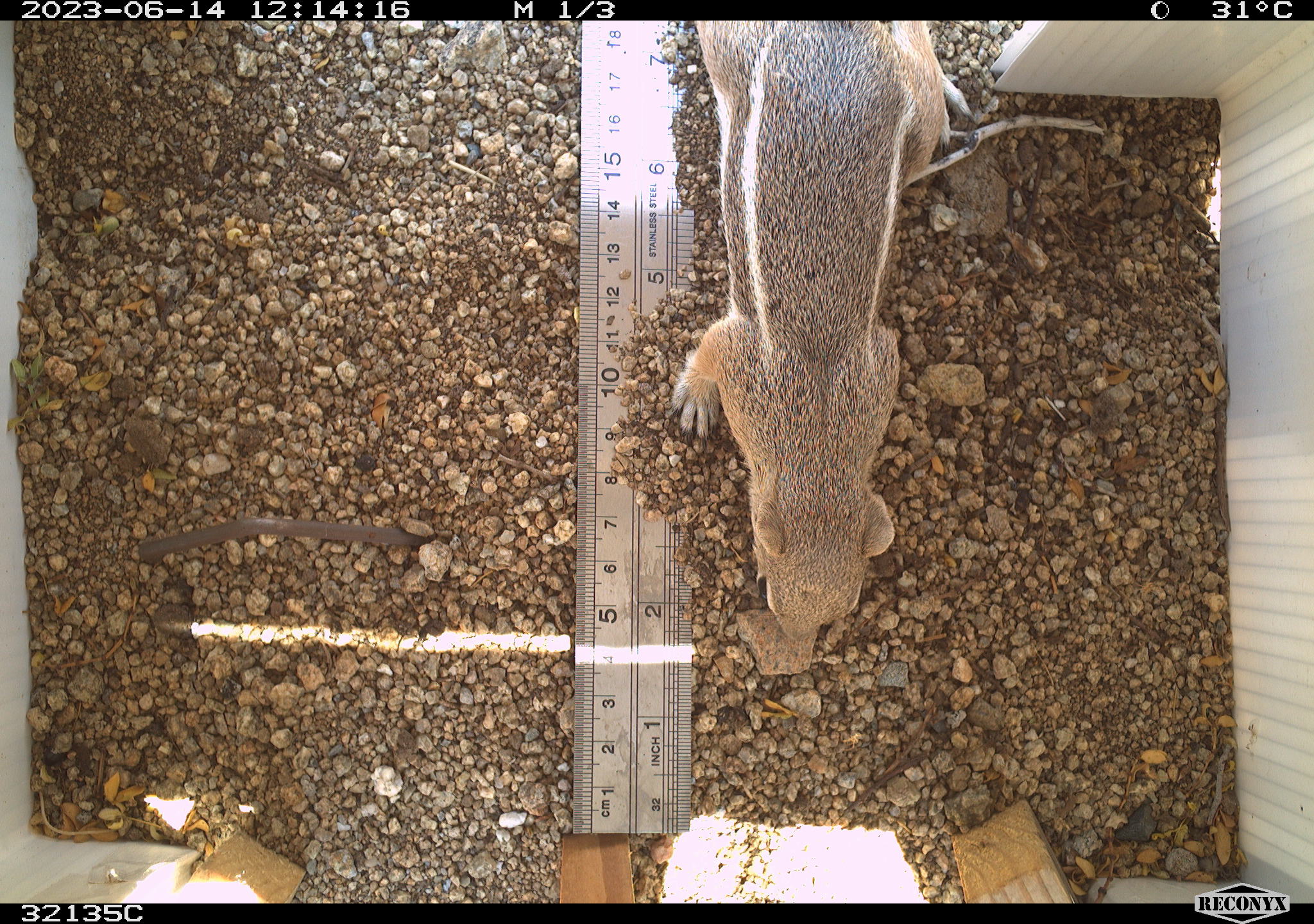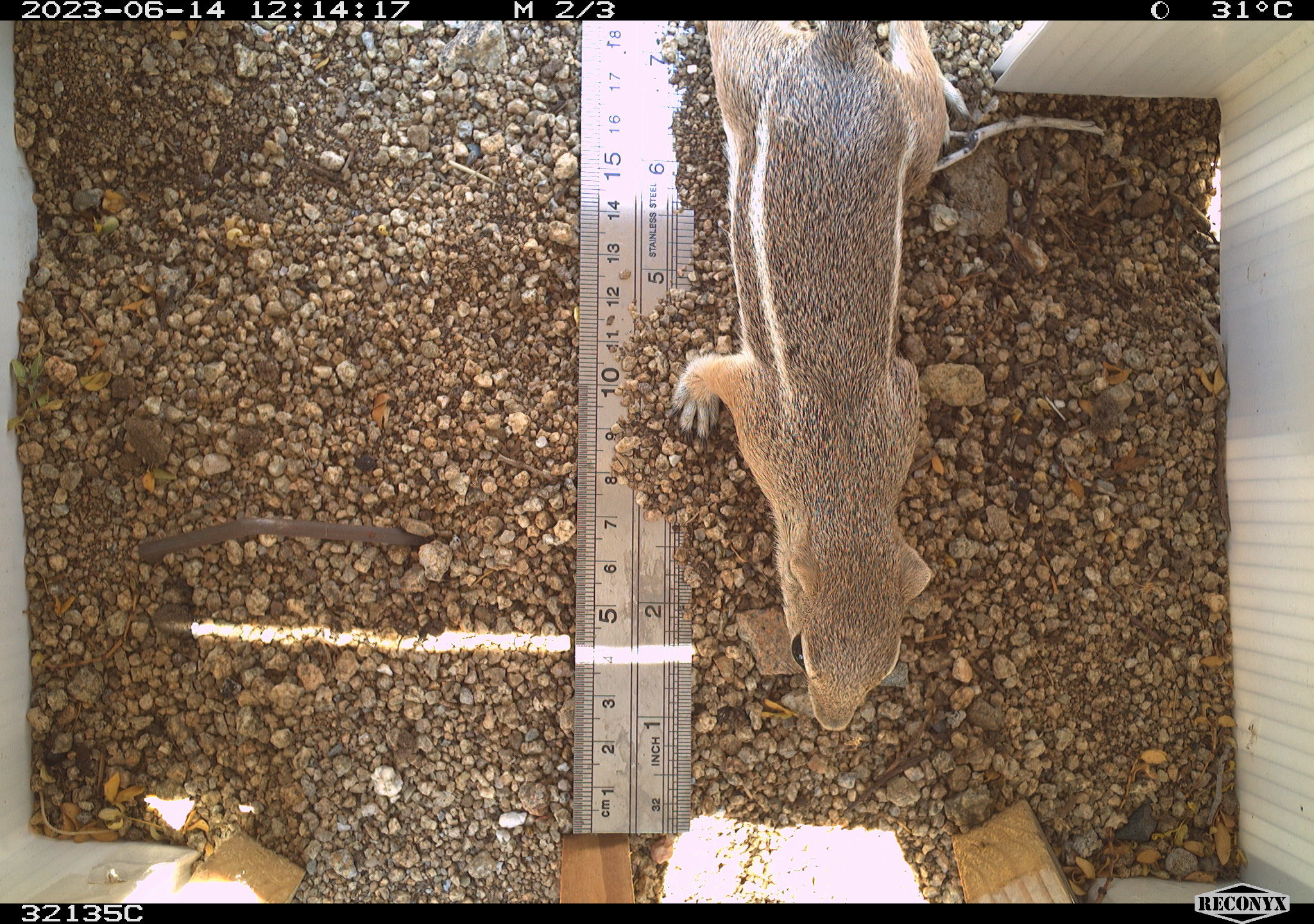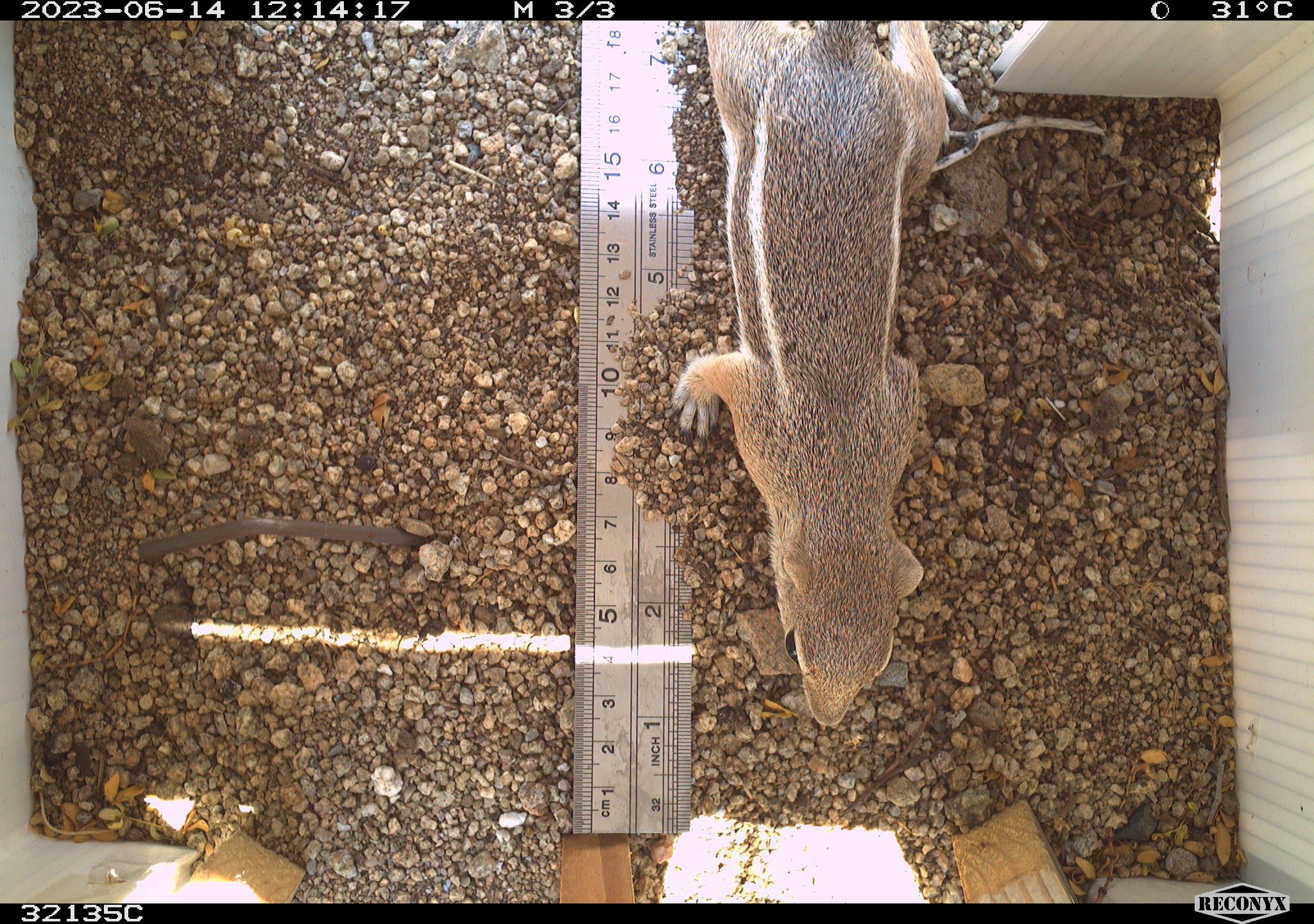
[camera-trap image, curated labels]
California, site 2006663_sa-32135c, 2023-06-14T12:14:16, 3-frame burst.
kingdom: Animalia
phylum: Chordata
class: Mammalia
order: Rodentia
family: Sciuridae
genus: Ammospermophilus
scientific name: Ammospermophilus leucurus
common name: white-tailed antelope squirrel